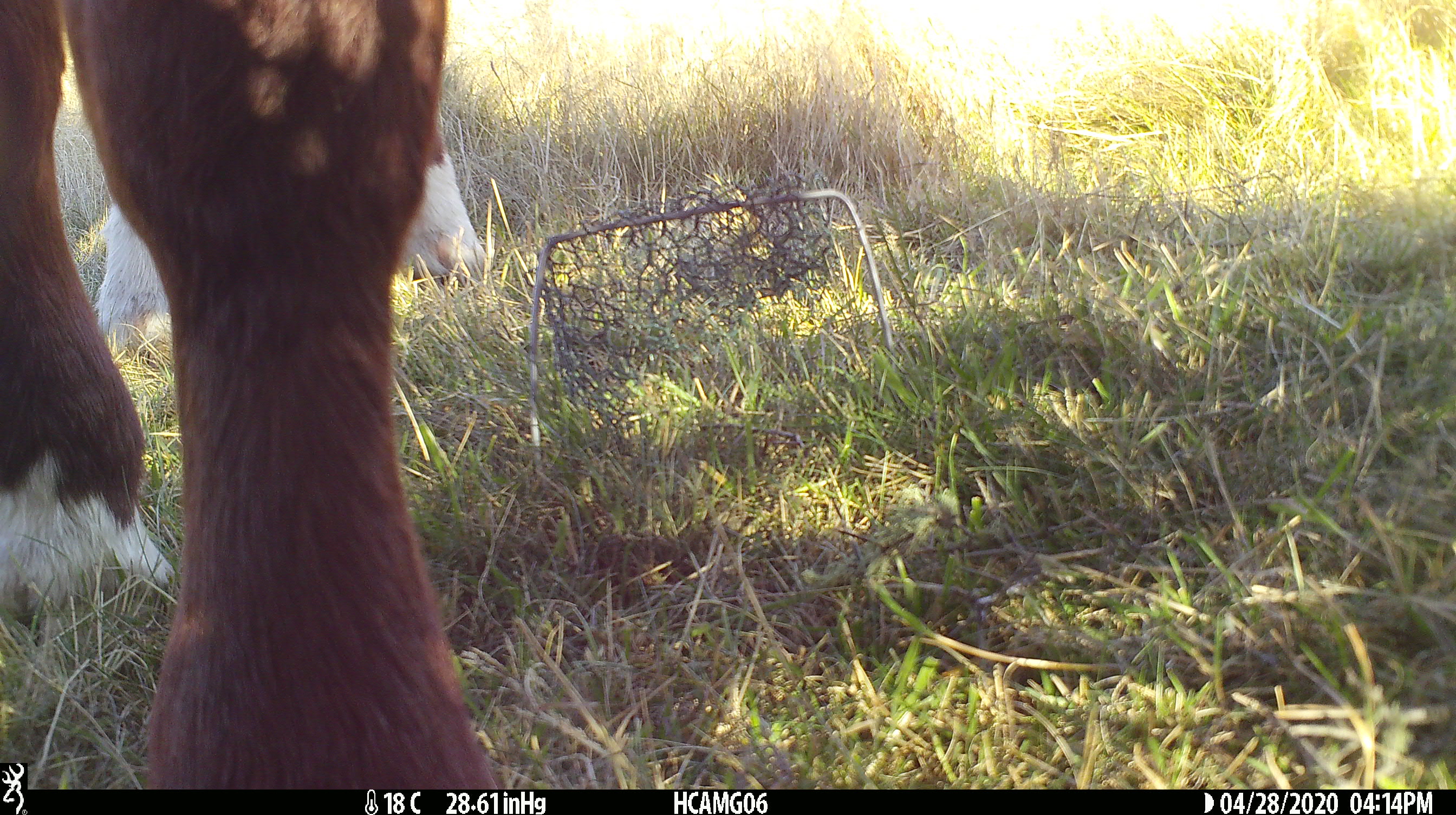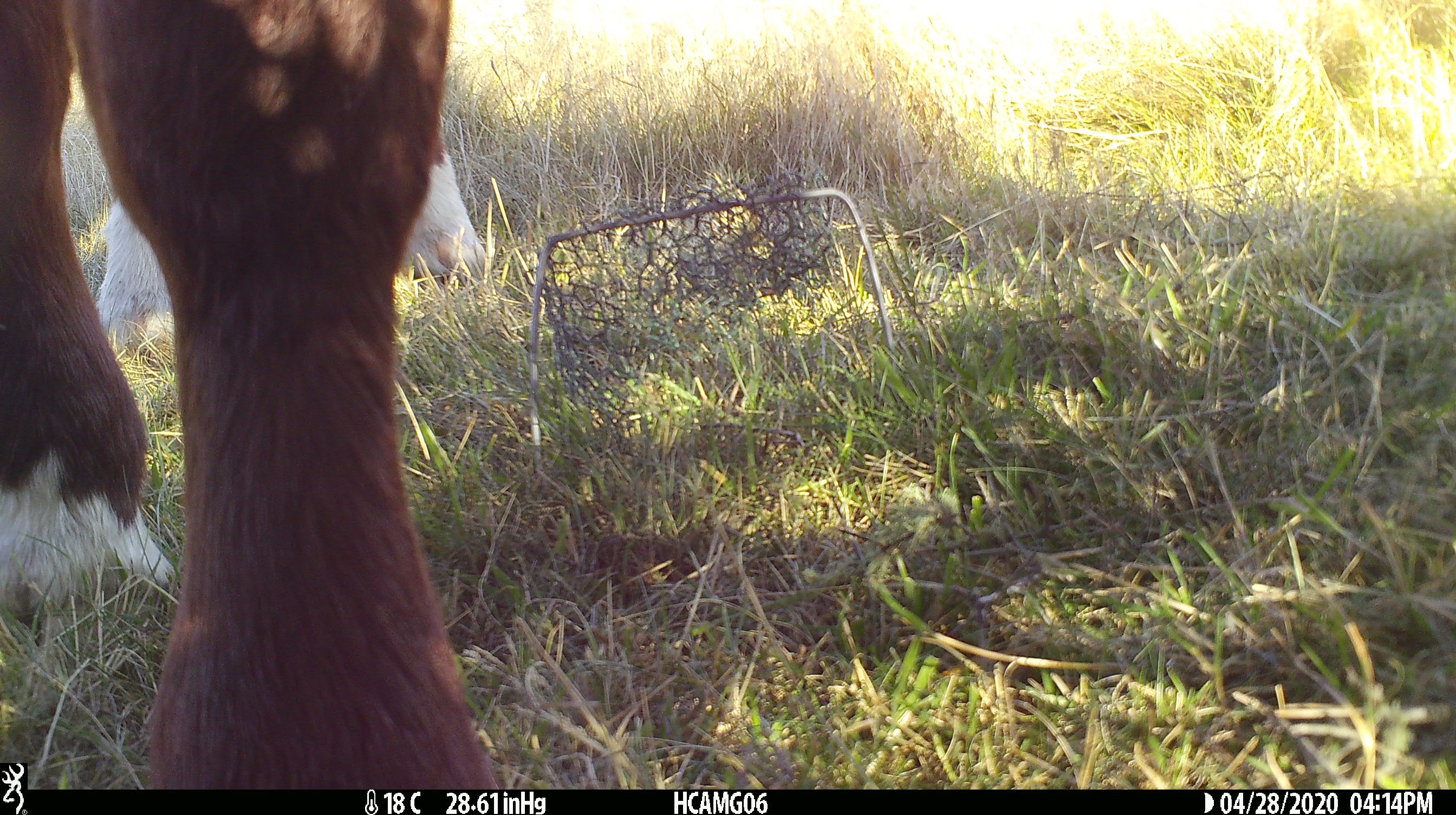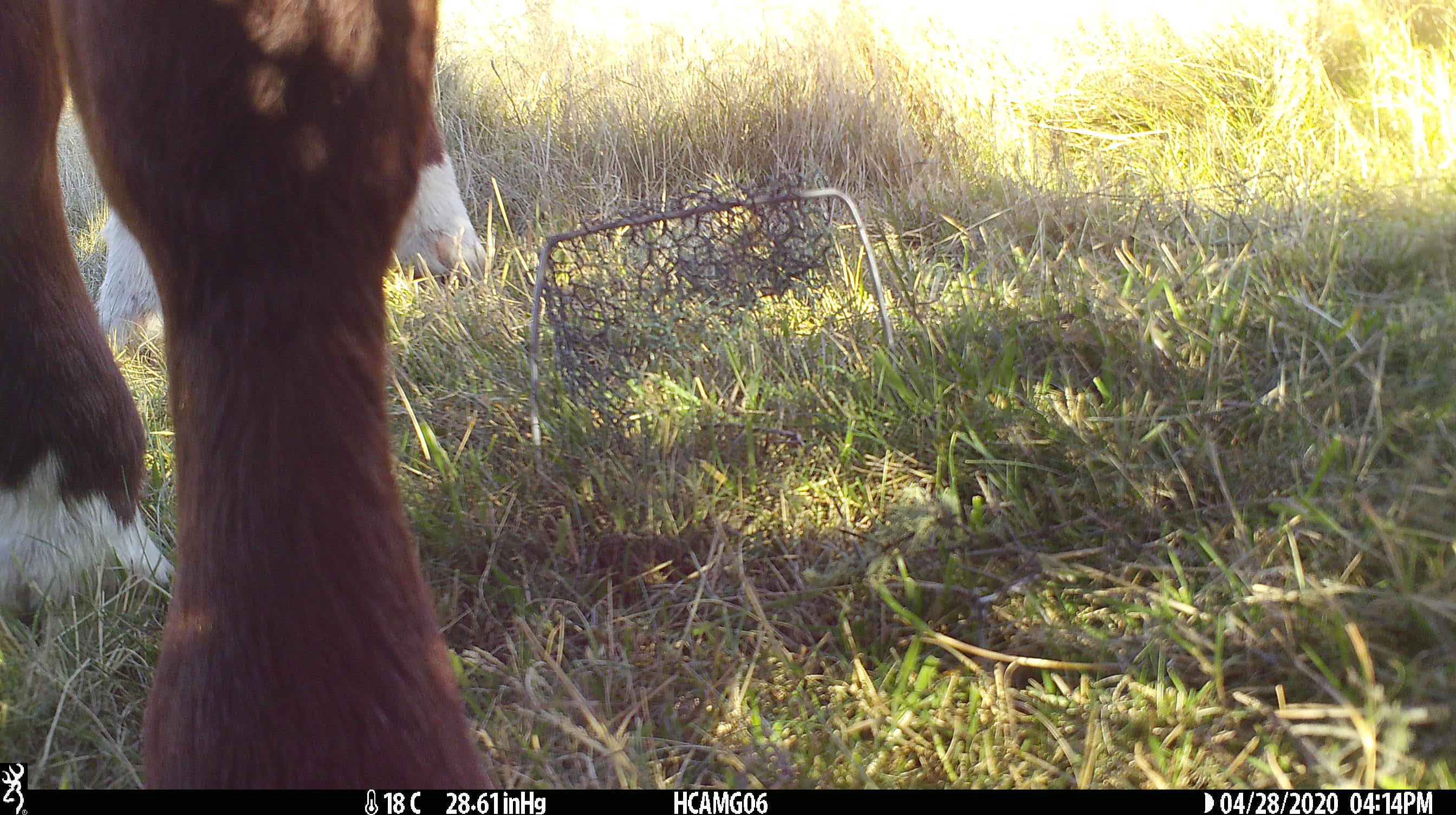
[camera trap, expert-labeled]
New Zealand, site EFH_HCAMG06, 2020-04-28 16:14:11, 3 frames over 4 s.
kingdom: Animalia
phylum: Chordata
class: Mammalia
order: Artiodactyla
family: Bovidae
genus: Bos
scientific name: Bos taurus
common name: domestic cow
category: cow